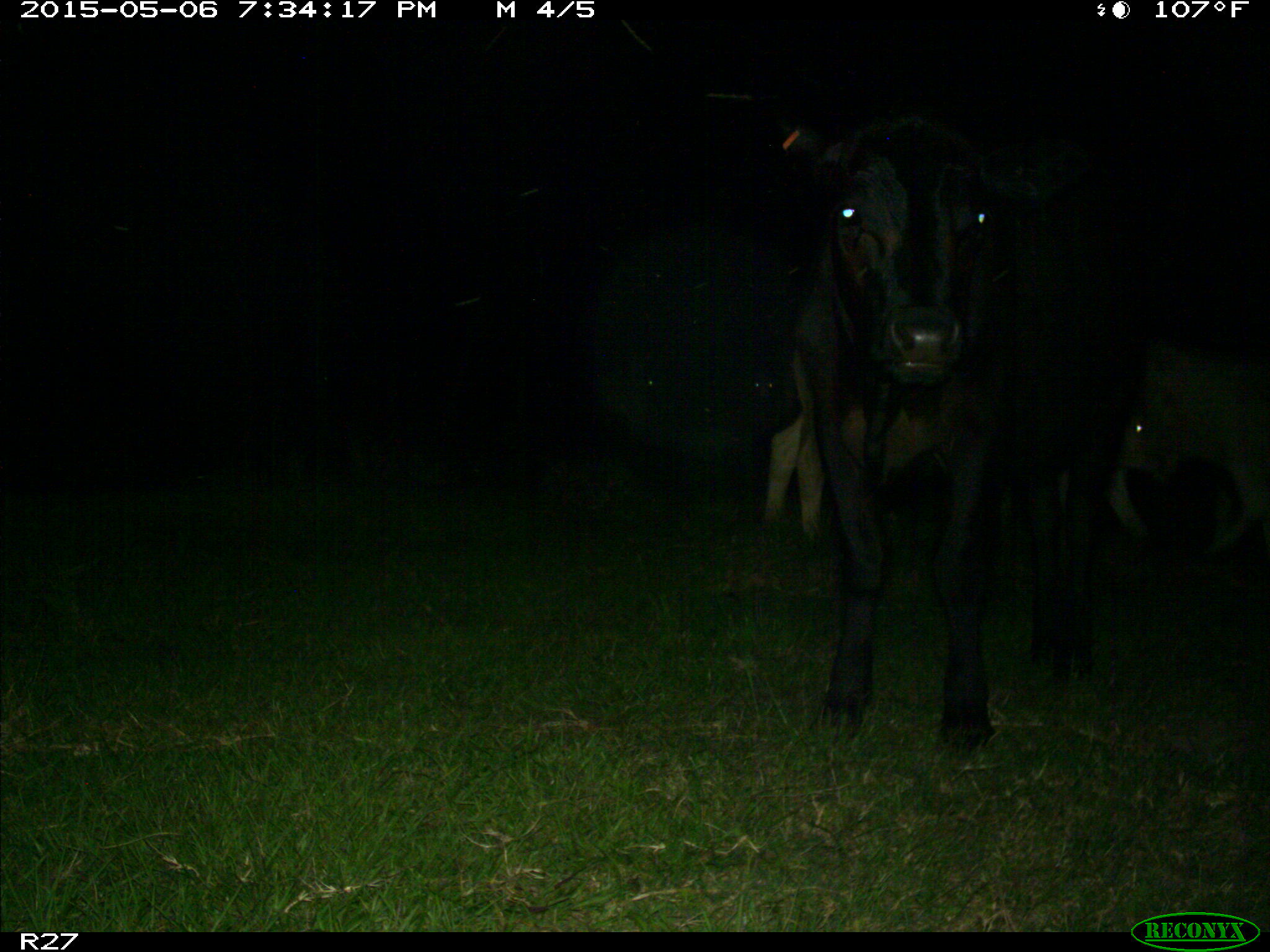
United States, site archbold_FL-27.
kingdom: Animalia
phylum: Chordata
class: Mammalia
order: Artiodactyla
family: Bovidae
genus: Bos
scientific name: Bos taurus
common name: domestic cow